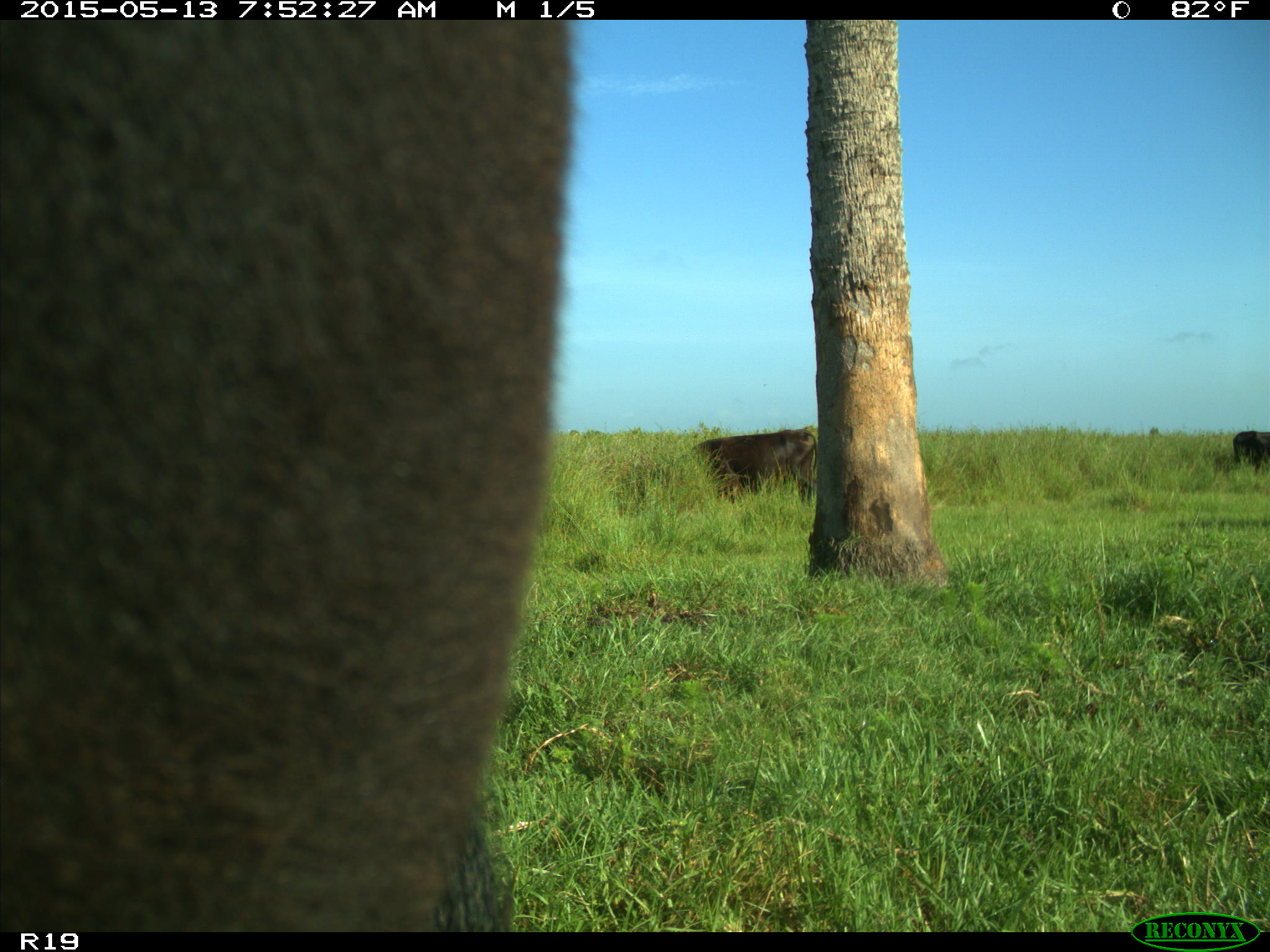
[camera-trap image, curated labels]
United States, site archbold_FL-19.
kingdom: Animalia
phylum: Chordata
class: Mammalia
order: Artiodactyla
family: Bovidae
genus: Bos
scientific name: Bos taurus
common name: domestic cow